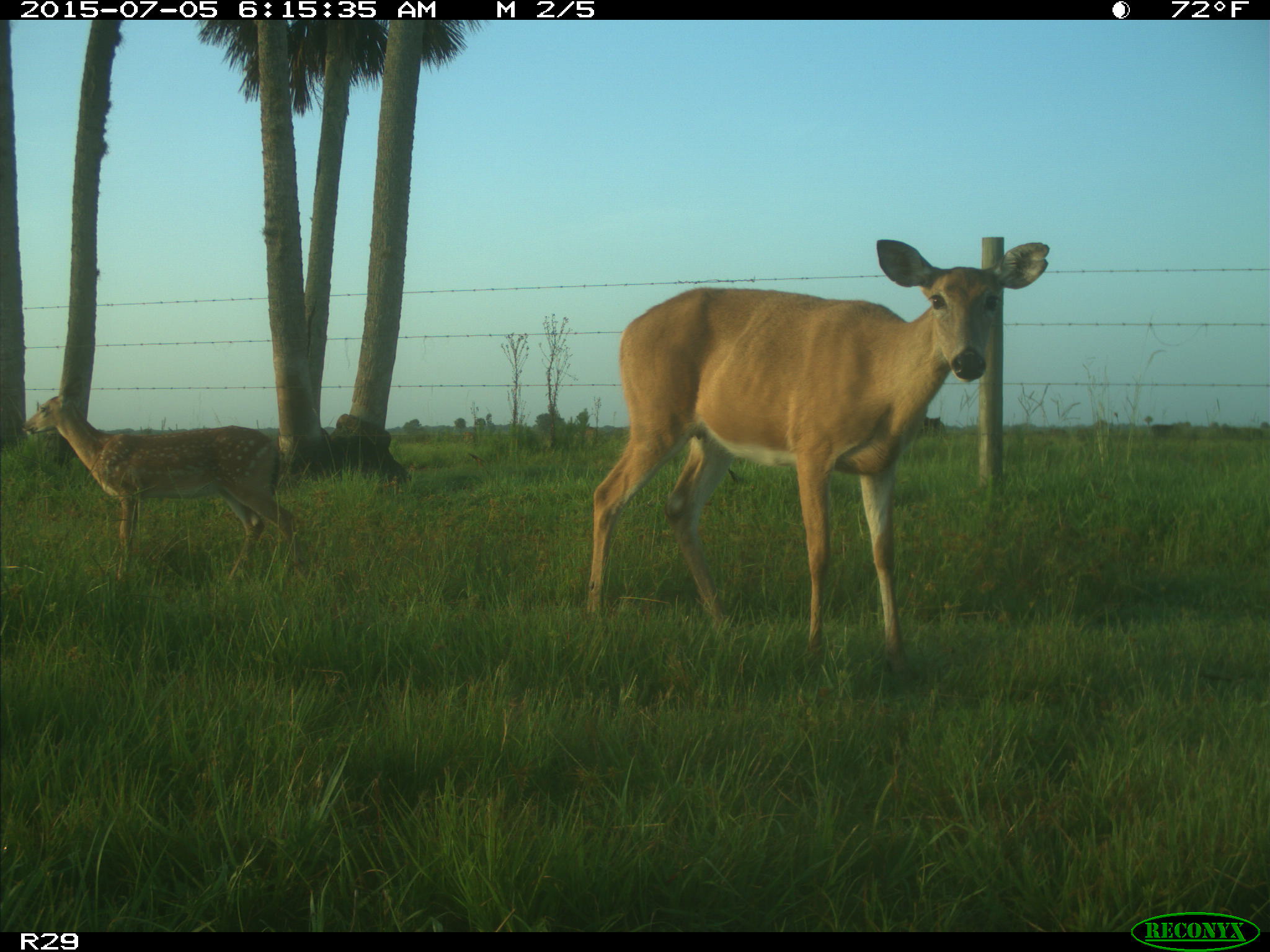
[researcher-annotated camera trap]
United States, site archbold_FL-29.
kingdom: Animalia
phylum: Chordata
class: Mammalia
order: Artiodactyla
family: Bovidae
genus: Bos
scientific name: Bos taurus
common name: domestic cow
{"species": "Bos taurus (domestic cow)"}